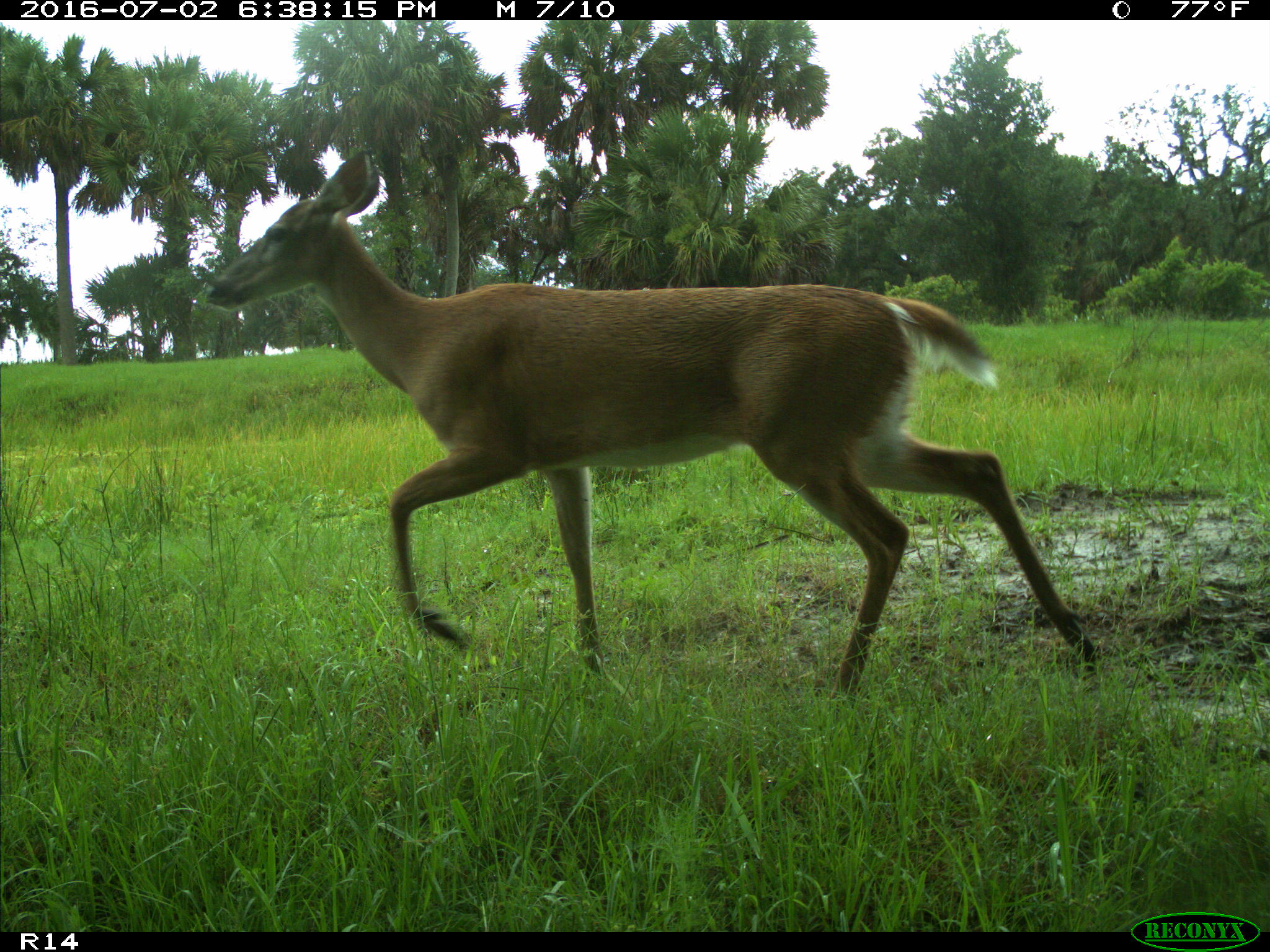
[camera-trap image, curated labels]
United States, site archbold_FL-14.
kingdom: Animalia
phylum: Chordata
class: Mammalia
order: Artiodactyla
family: Cervidae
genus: Odocoileus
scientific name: Odocoileus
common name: deer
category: unidentified deer